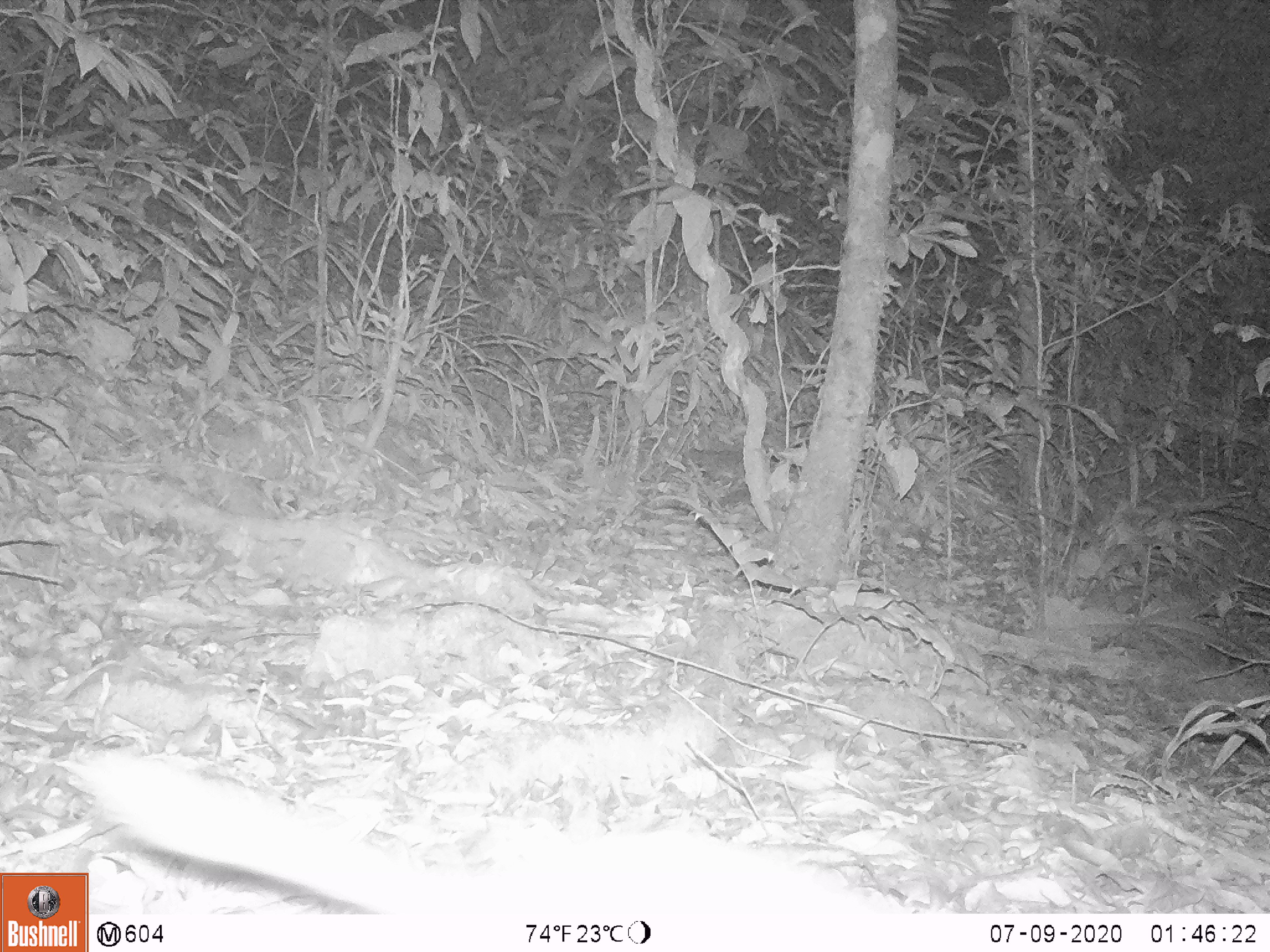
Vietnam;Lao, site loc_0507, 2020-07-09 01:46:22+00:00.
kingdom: Animalia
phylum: Chordata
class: Mammalia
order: Carnivora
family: Mustelidae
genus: Melogale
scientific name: Melogale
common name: ferret badger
Ferret badger (Melogale). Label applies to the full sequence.